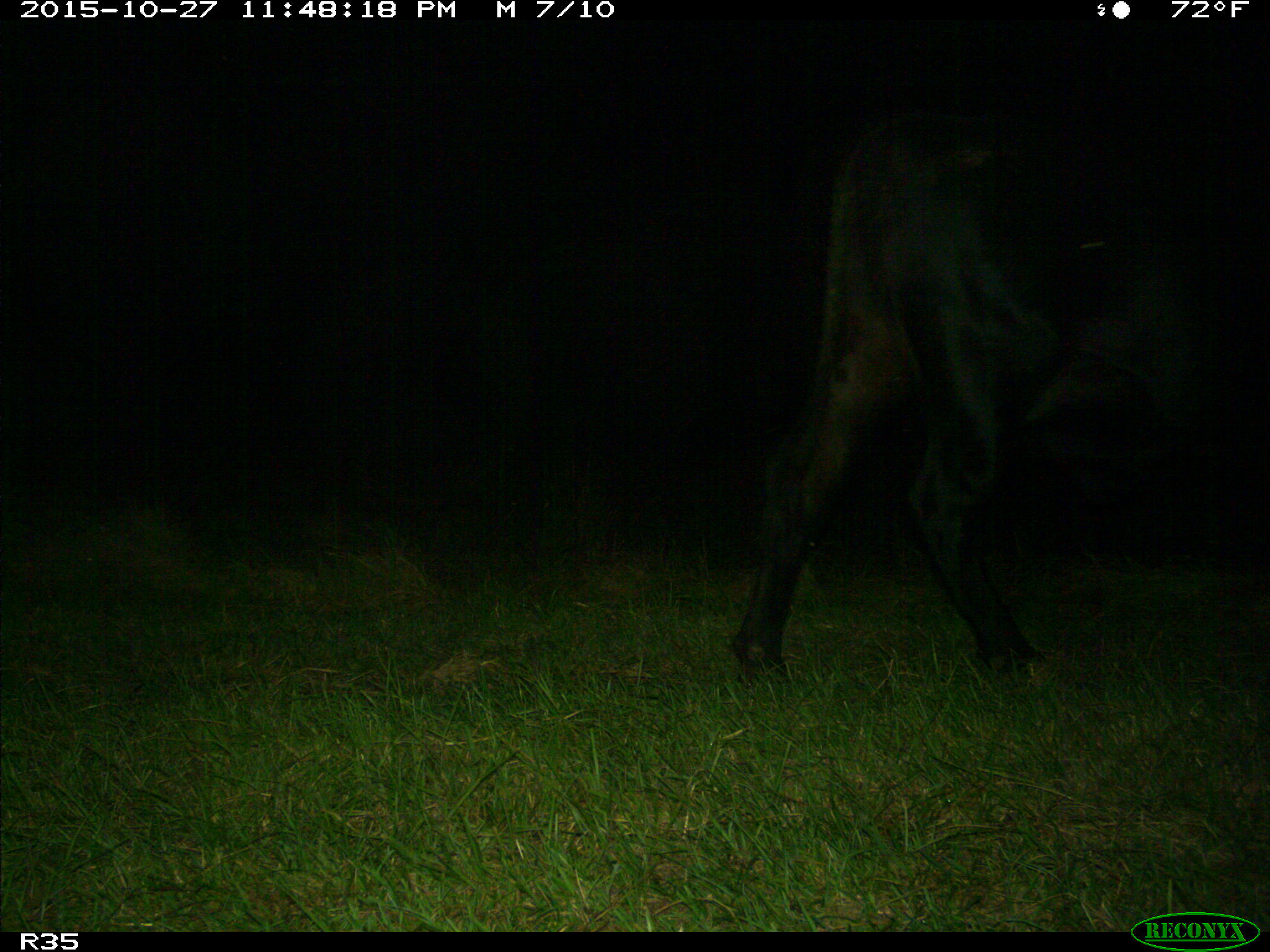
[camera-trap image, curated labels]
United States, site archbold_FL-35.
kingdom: Animalia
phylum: Chordata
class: Mammalia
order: Artiodactyla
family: Bovidae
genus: Bos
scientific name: Bos taurus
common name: domestic cow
Bos taurus (domestic cow).